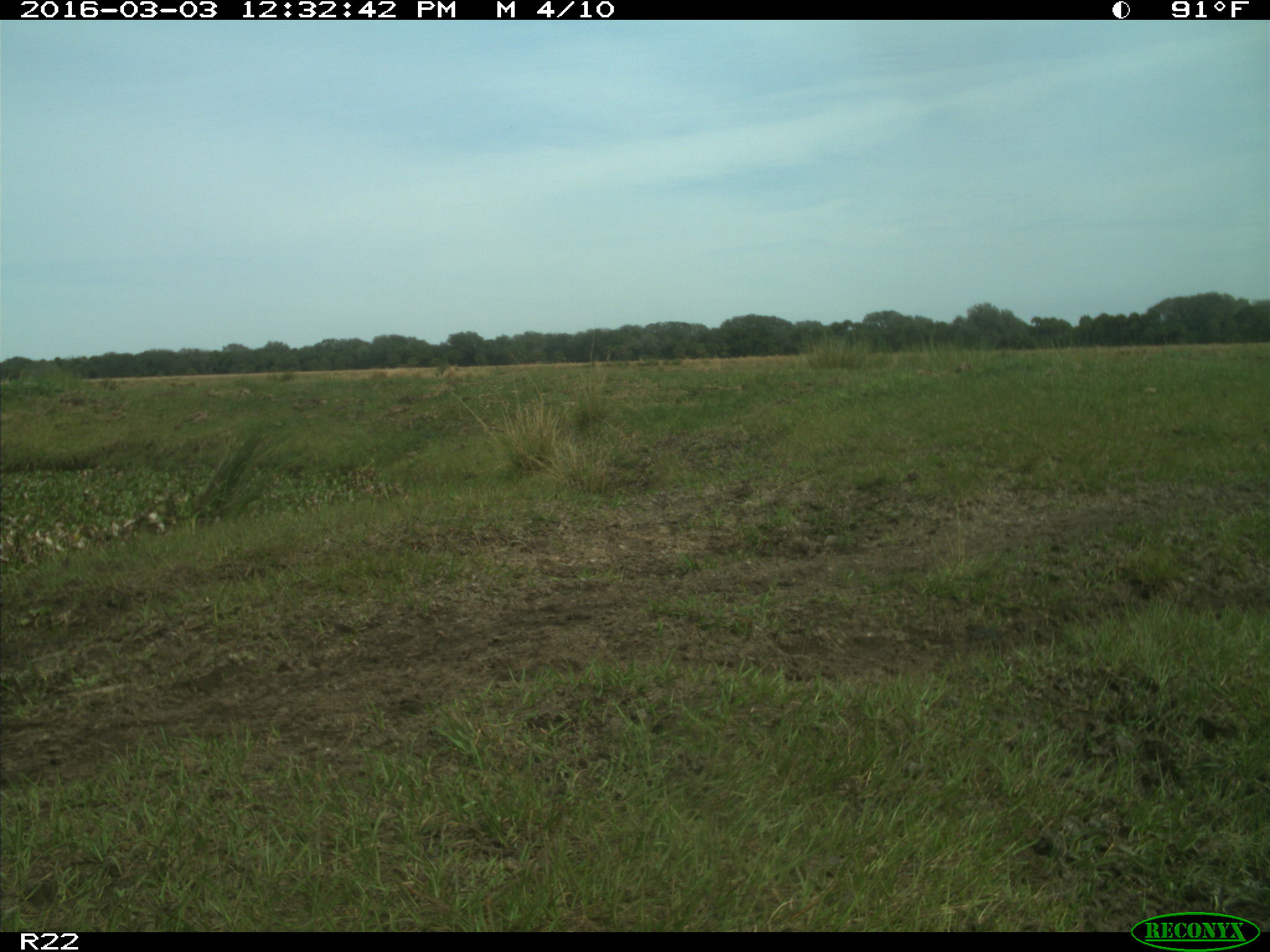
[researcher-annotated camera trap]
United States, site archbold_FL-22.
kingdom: Animalia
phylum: Chordata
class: Mammalia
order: Artiodactyla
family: Bovidae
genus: Bos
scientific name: Bos taurus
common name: domestic cow